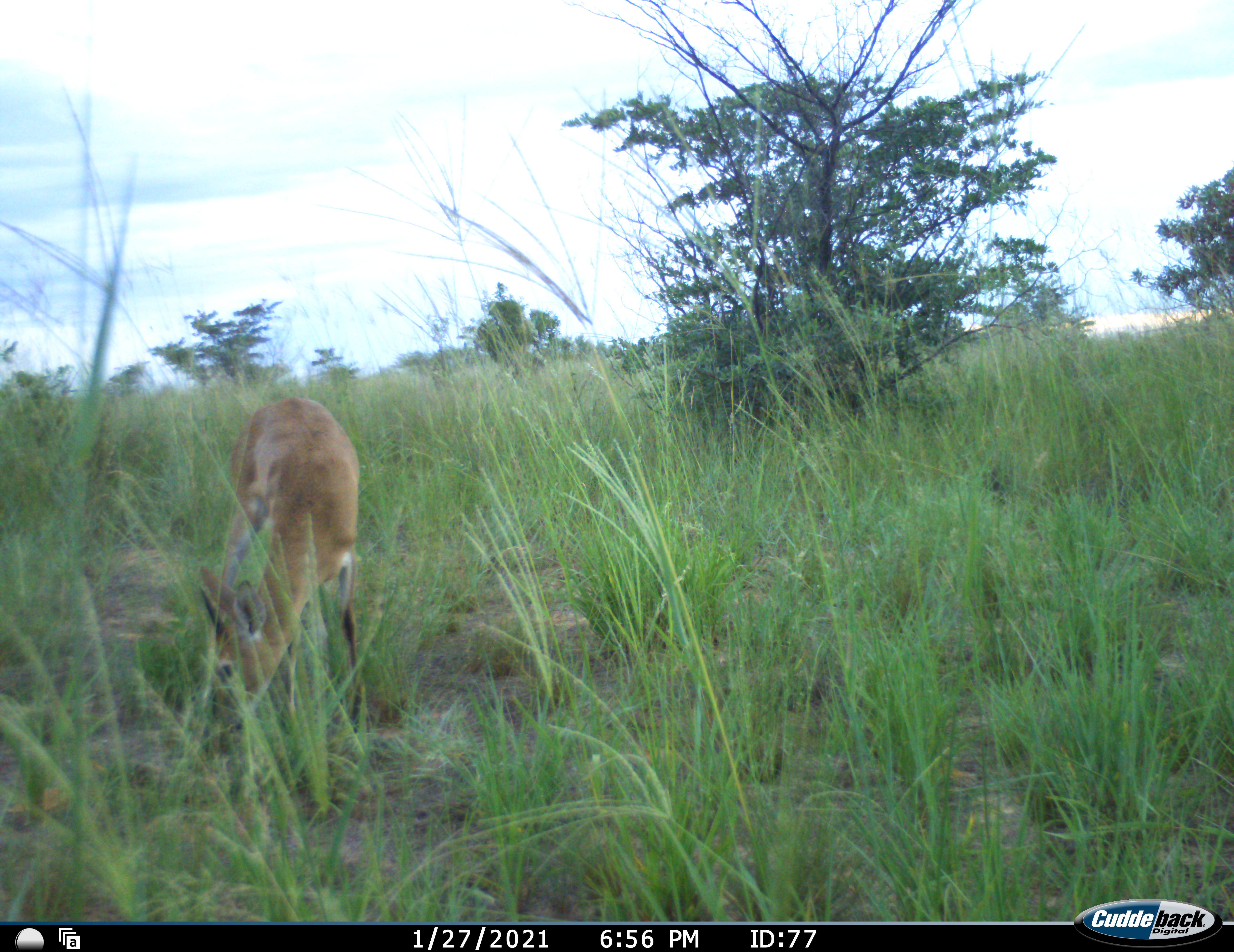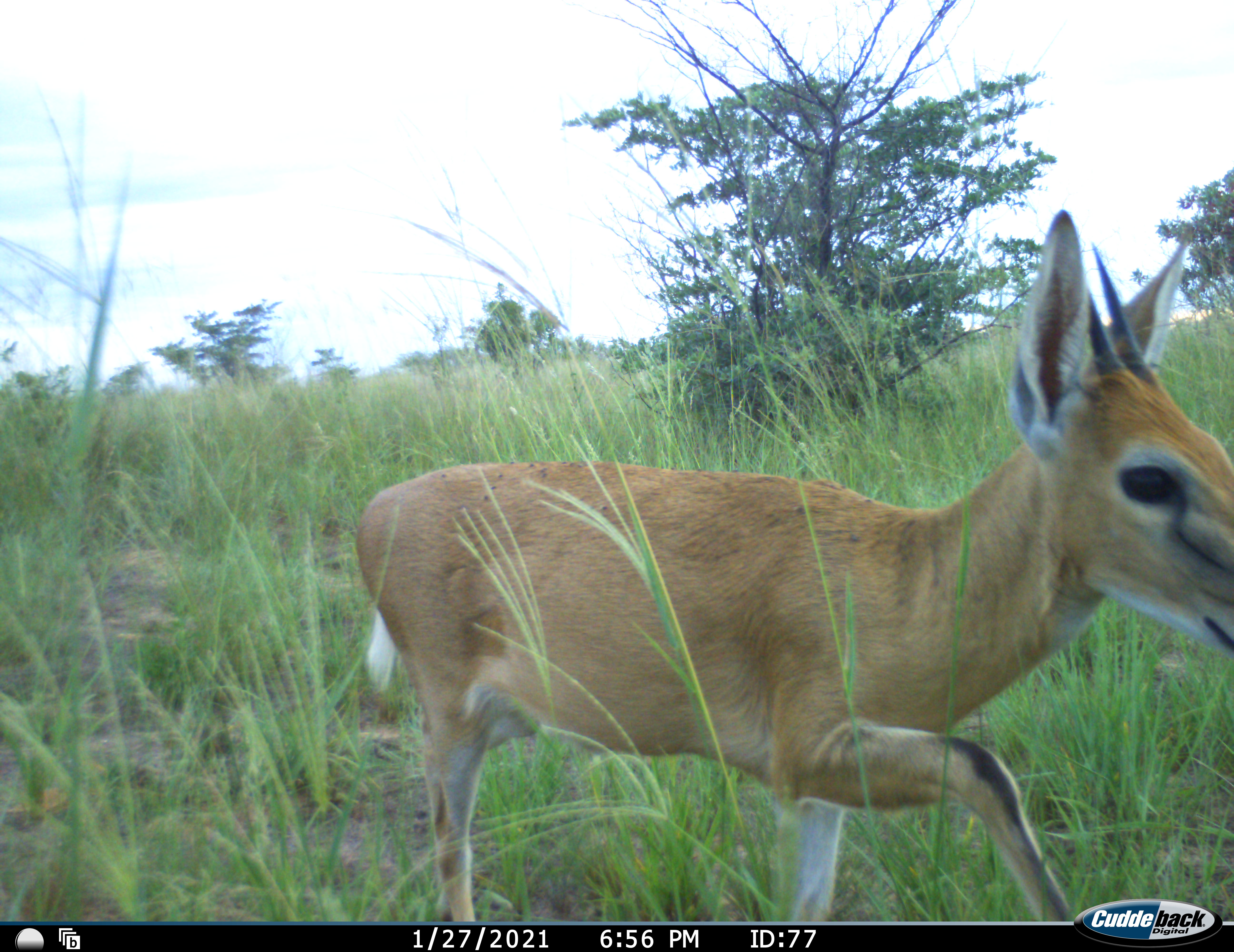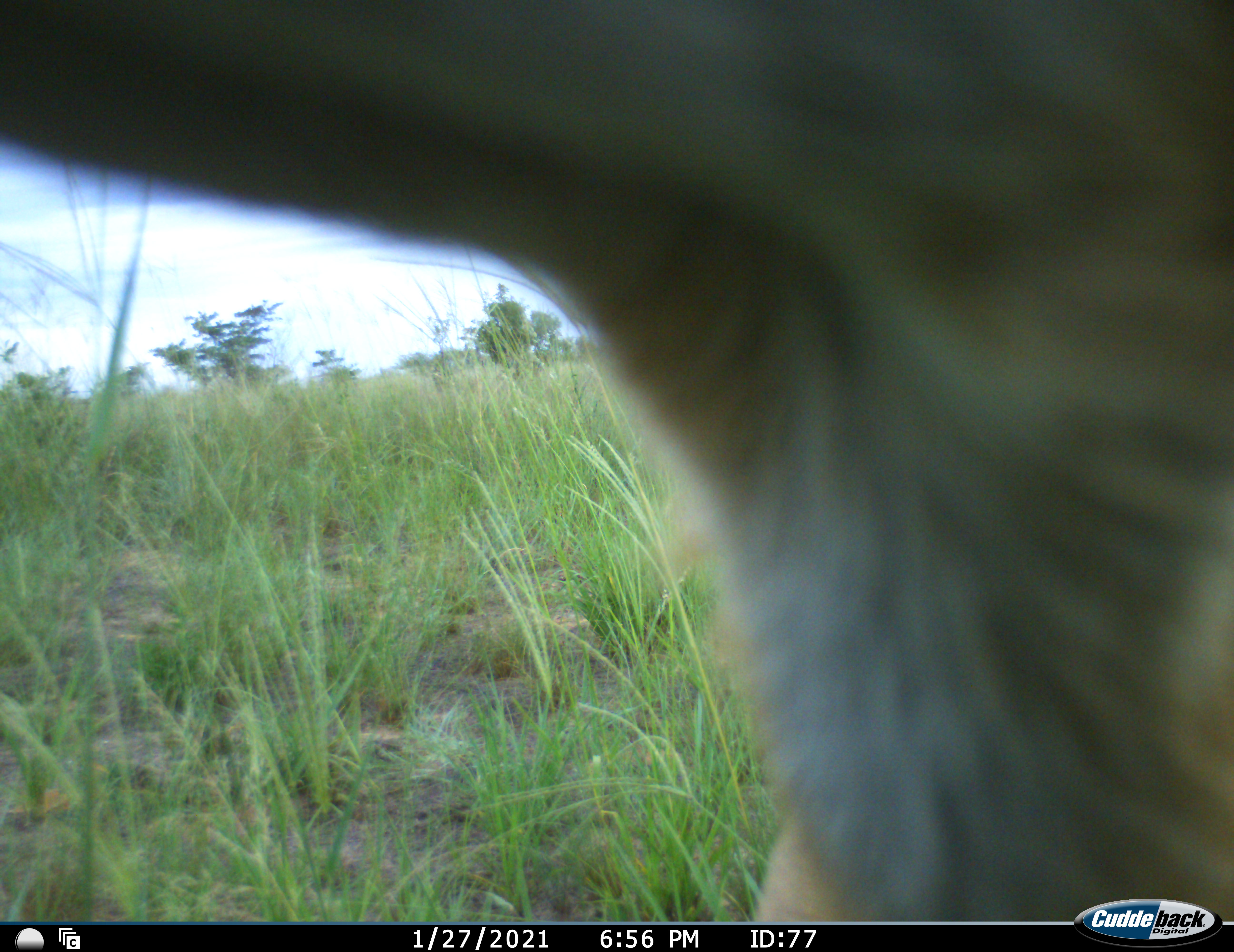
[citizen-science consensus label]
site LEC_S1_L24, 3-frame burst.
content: unidentified animal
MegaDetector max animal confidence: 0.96